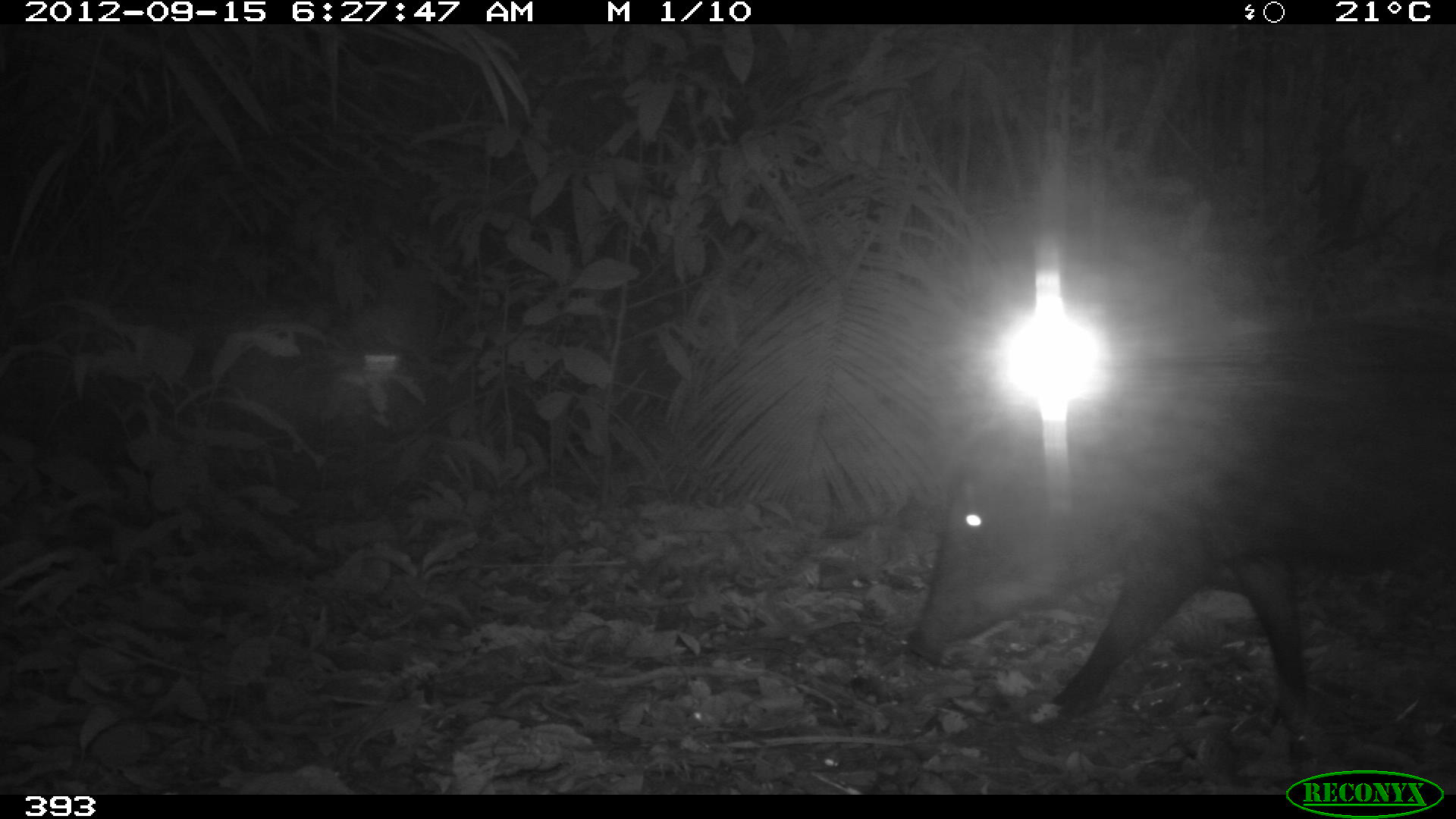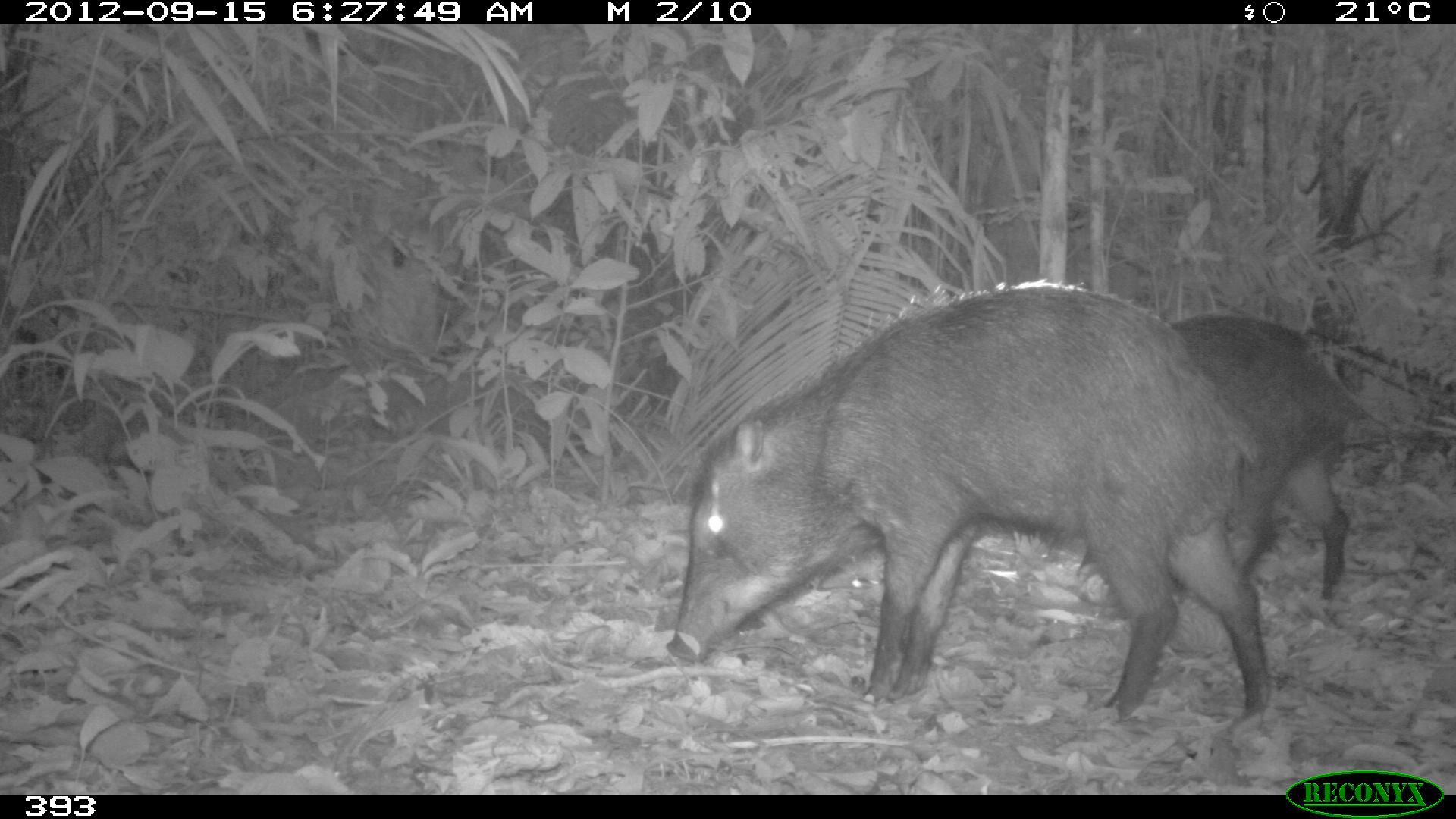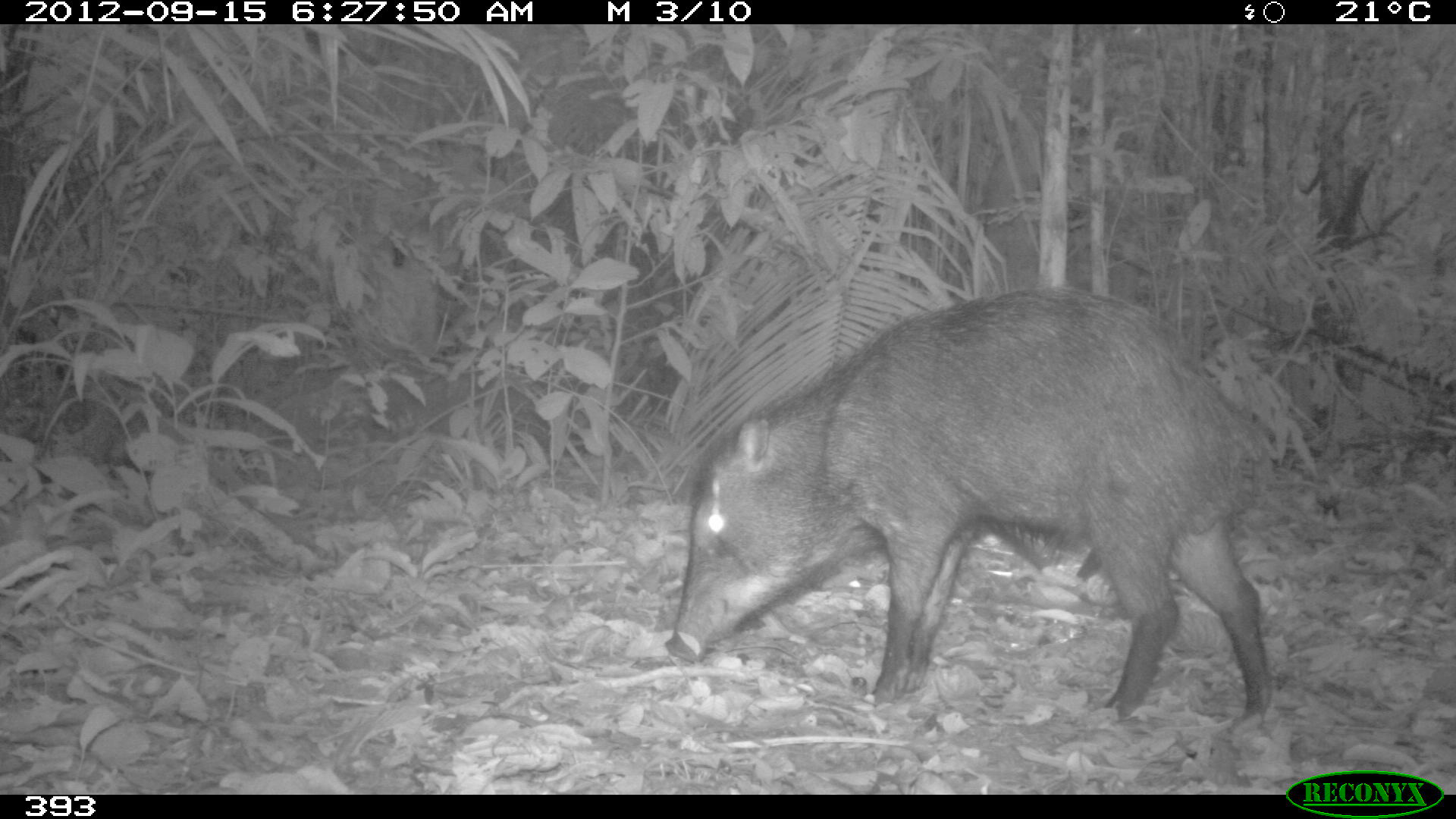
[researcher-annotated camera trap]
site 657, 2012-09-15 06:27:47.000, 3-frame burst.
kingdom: Animalia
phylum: Chordata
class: Mammalia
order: Artiodactyla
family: Tayassuidae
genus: Tayassu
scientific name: Tayassu pecari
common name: white-lipped peccary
Tayassu pecari (white-lipped peccary).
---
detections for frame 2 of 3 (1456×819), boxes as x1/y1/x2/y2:
tayassu pecari: 663/284/1273/729; 1163/311/1361/602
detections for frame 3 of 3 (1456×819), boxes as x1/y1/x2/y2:
tayassu pecari: 663/284/1272/720